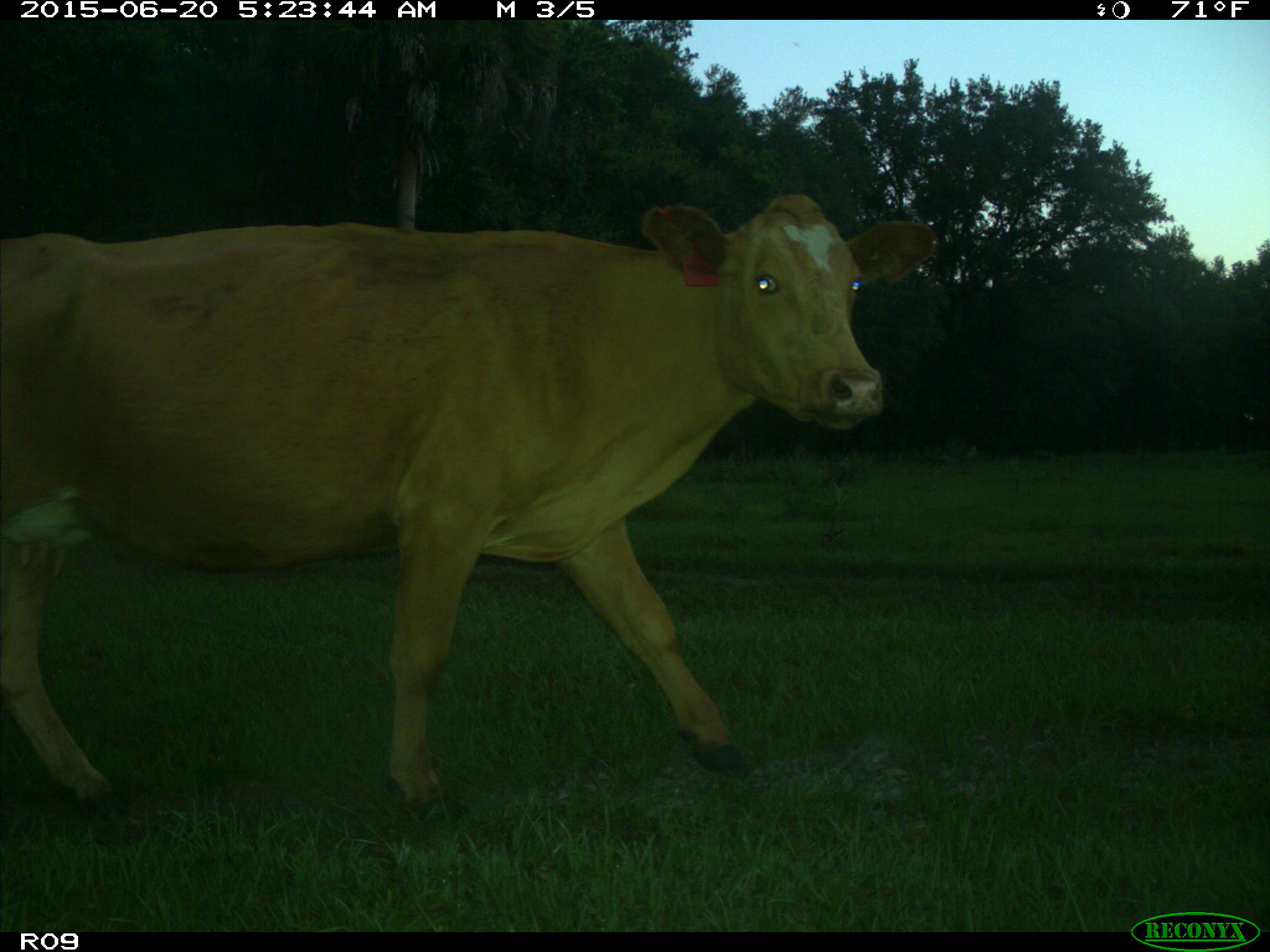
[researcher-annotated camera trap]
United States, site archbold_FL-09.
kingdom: Animalia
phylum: Chordata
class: Mammalia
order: Artiodactyla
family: Bovidae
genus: Bos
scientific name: Bos taurus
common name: domestic cow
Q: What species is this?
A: Bos taurus (domestic cow).